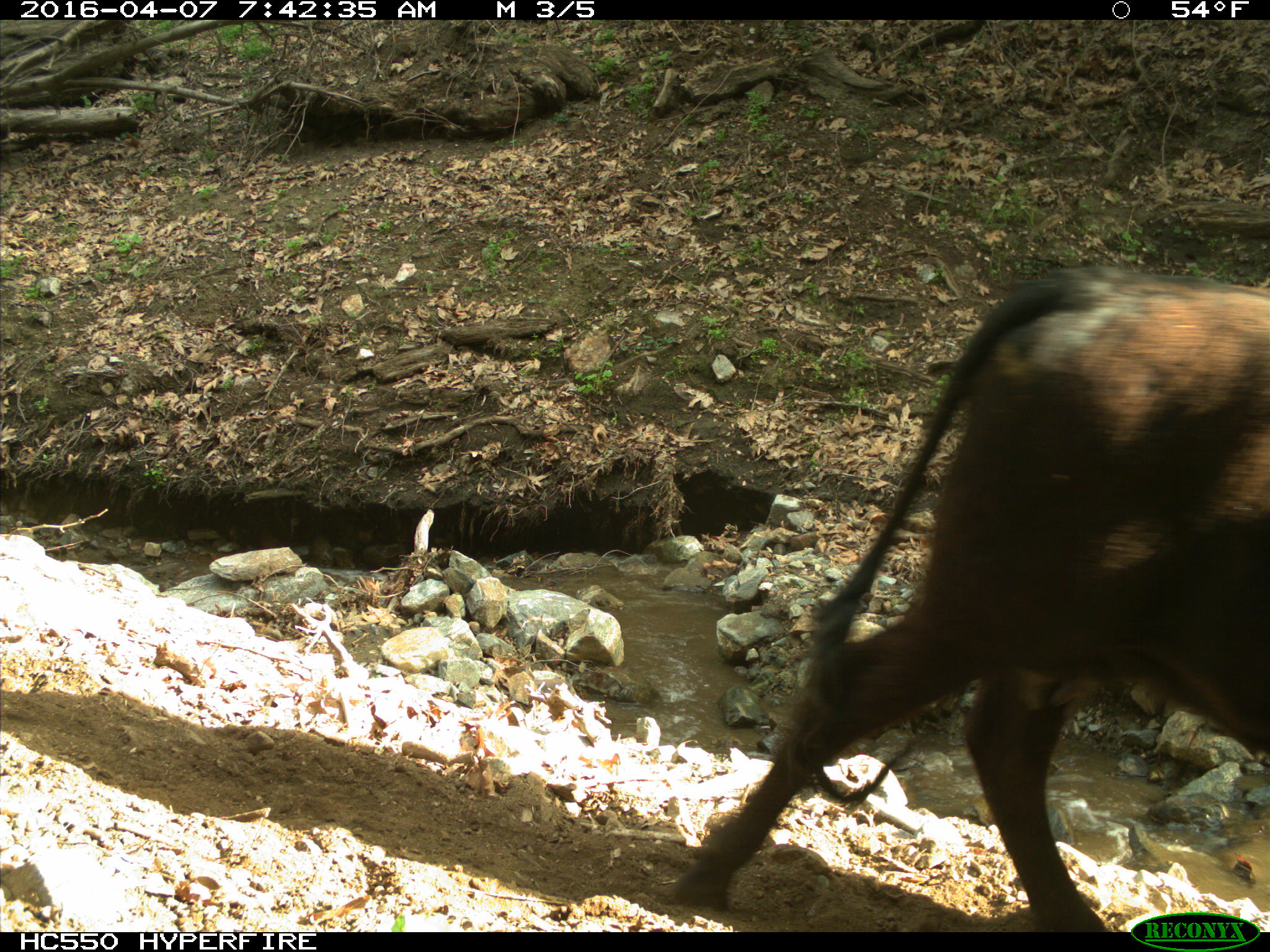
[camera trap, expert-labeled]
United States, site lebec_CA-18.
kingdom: Animalia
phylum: Chordata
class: Mammalia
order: Artiodactyla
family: Bovidae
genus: Bos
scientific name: Bos taurus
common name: domestic cow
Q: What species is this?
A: Bos taurus (domestic cow).